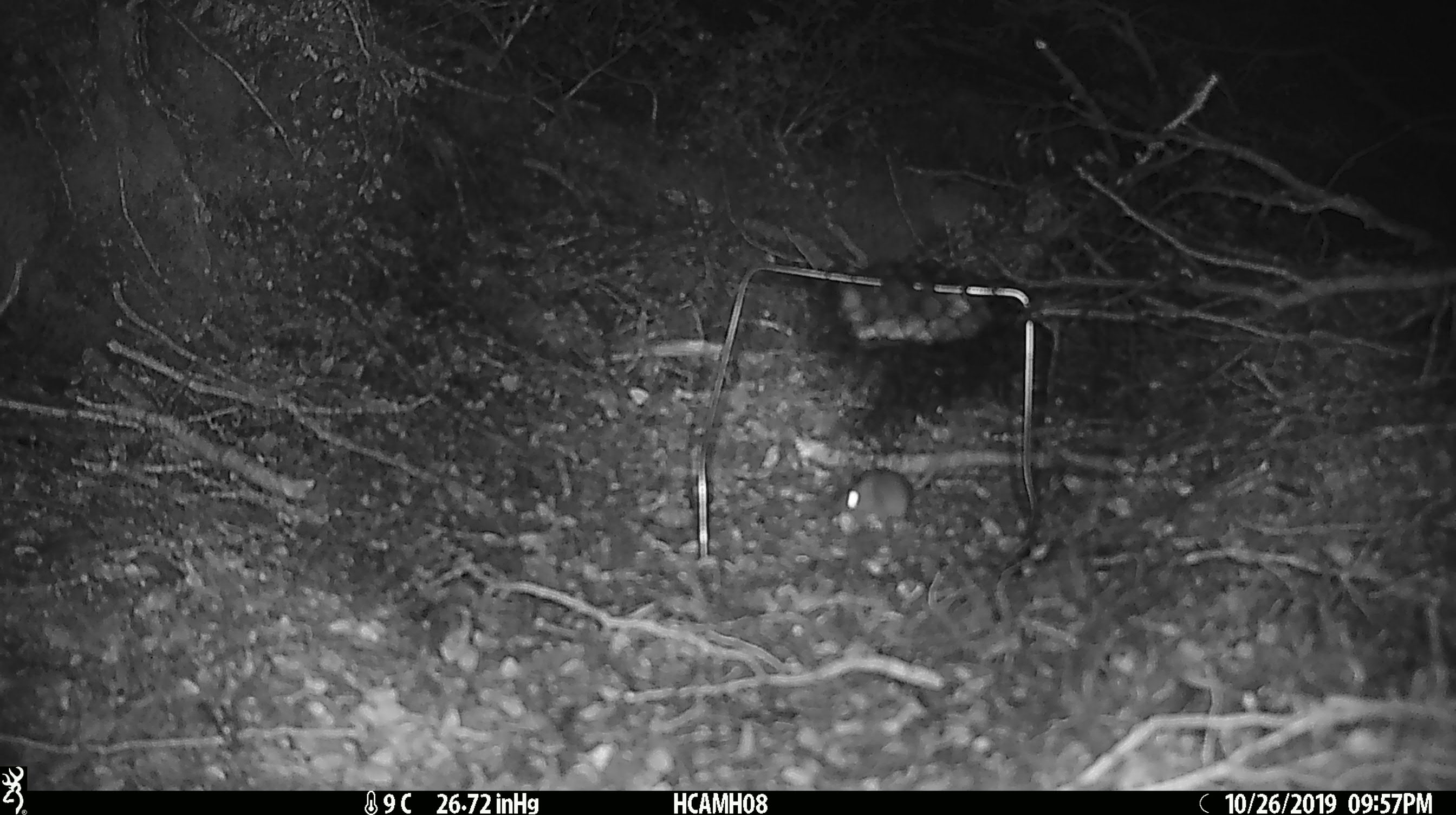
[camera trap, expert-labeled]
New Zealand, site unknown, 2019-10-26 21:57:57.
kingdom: Animalia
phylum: Chordata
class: Mammalia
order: Rodentia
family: Muridae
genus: Mus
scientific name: Mus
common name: mouse